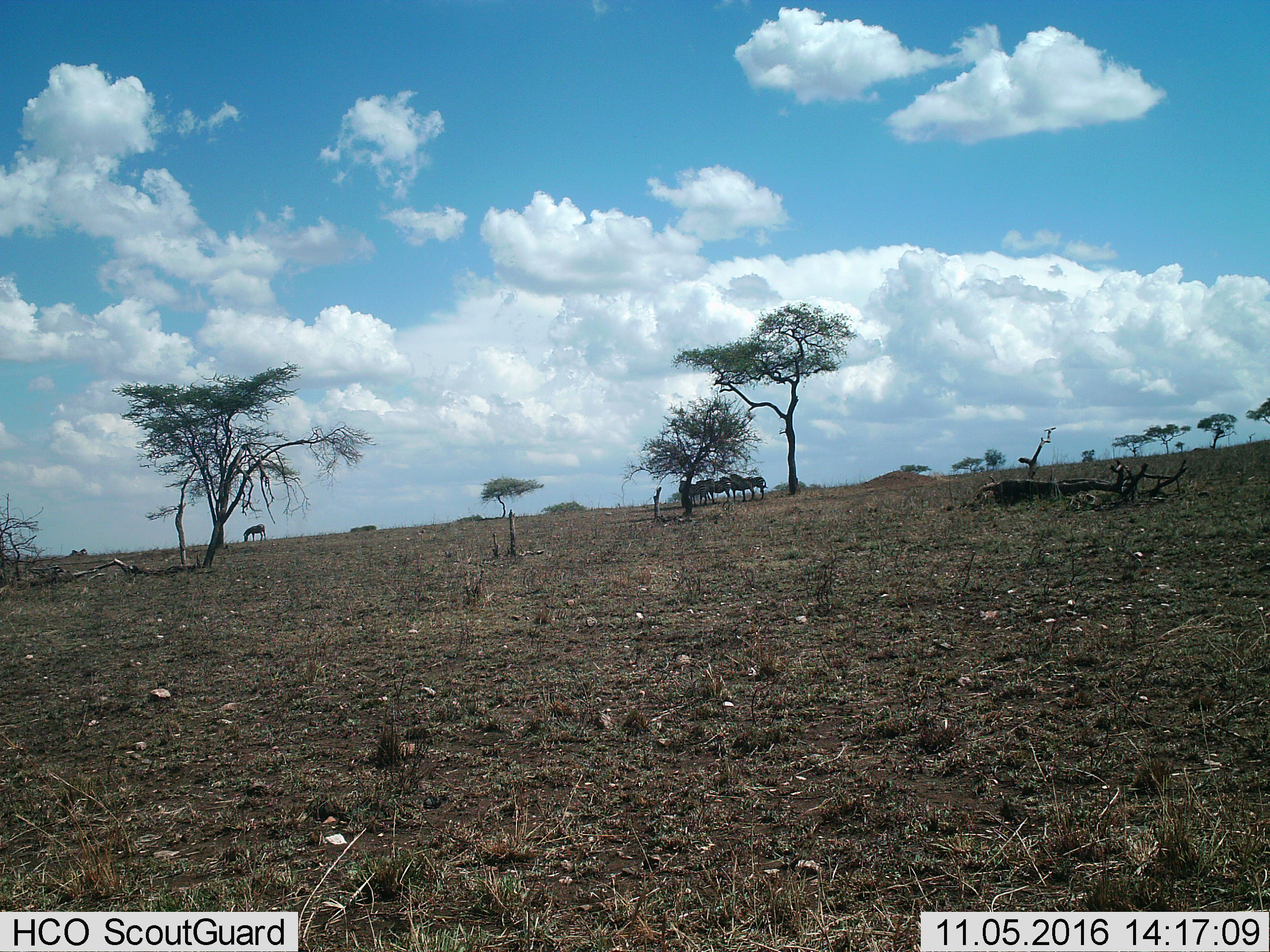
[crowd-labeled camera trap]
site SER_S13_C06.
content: unidentified animal